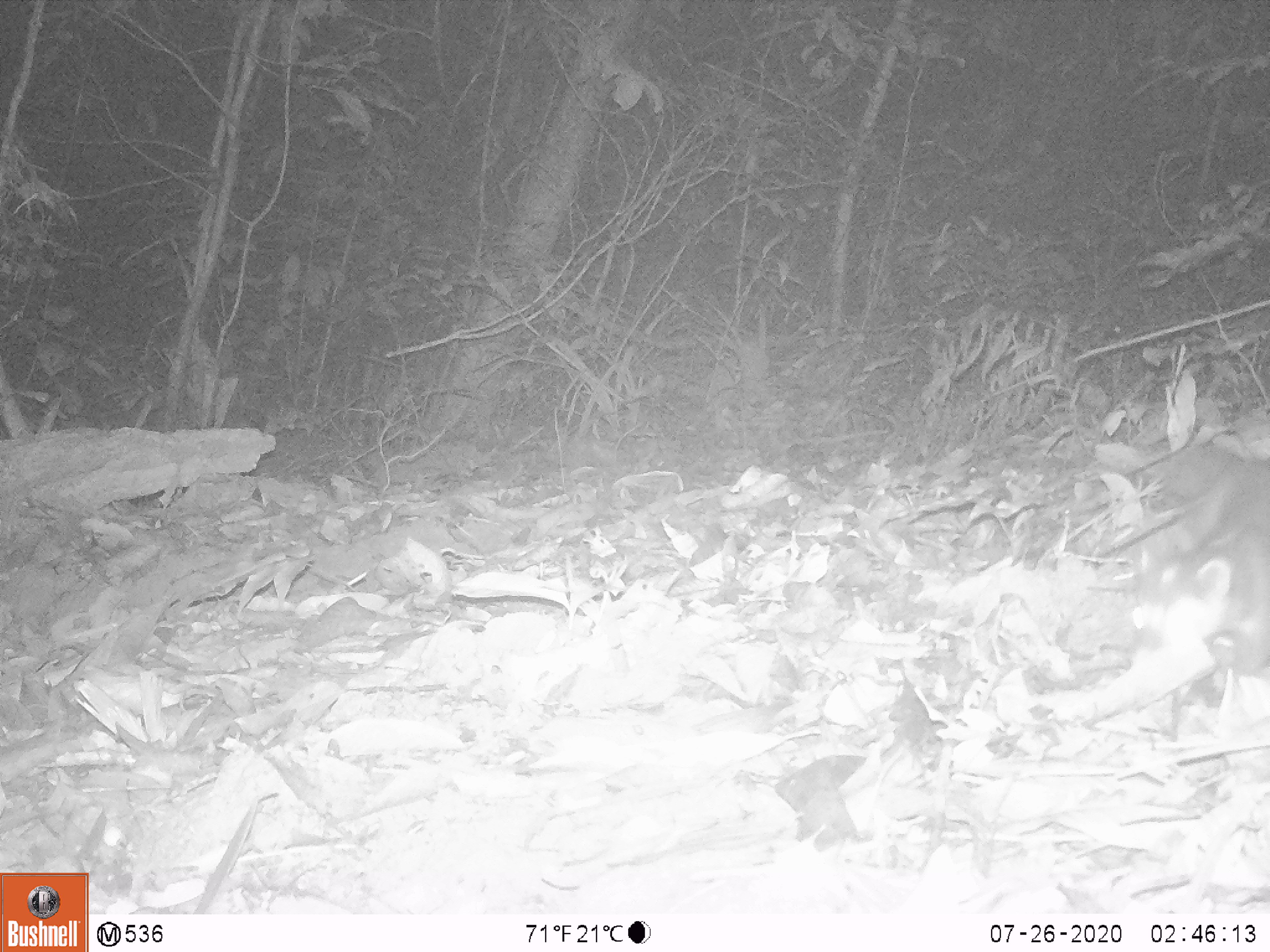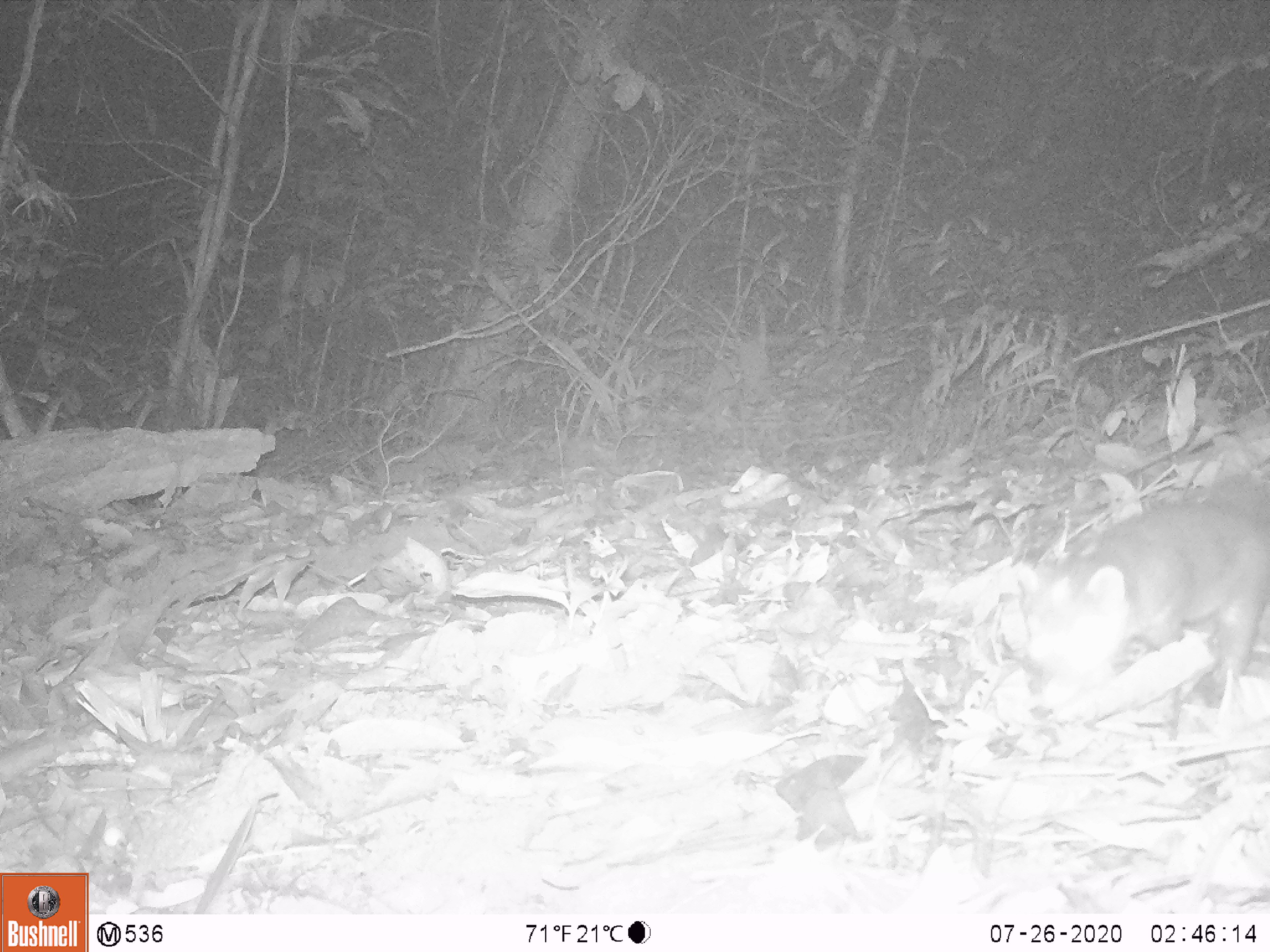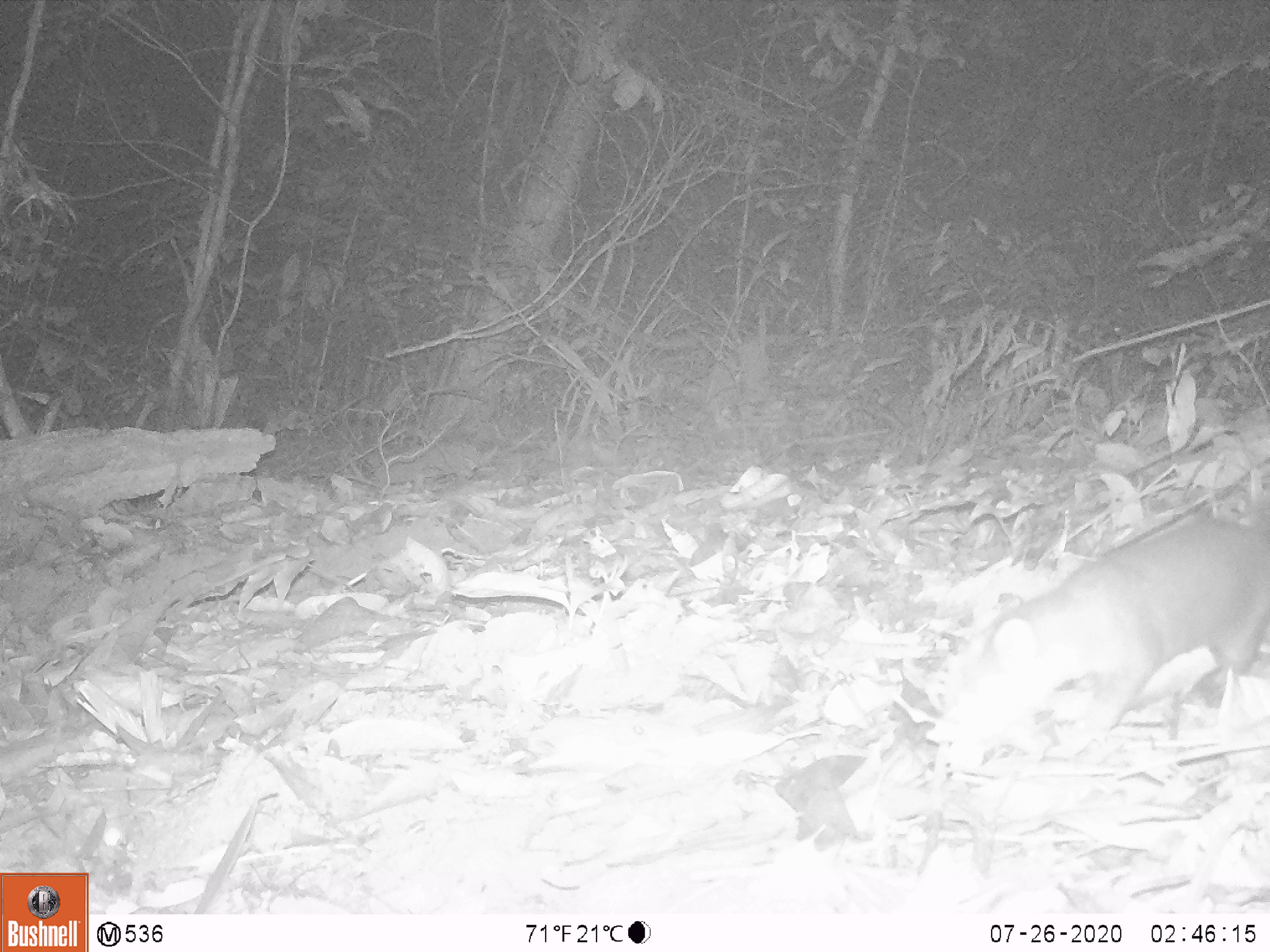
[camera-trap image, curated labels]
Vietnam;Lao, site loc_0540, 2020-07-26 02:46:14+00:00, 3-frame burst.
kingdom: Animalia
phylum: Chordata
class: Mammalia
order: Carnivora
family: Mustelidae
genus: Melogale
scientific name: Melogale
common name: ferret badger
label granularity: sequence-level